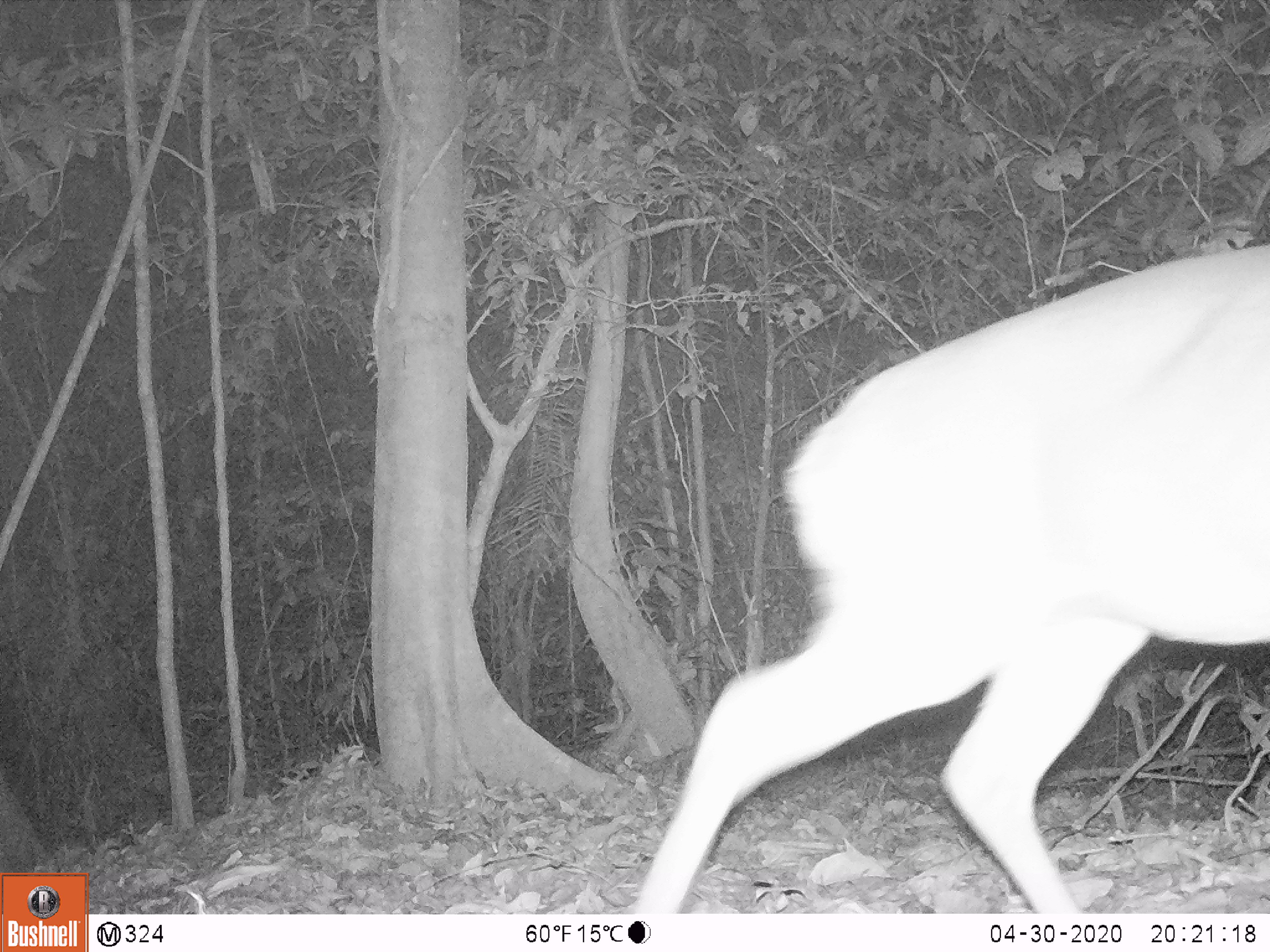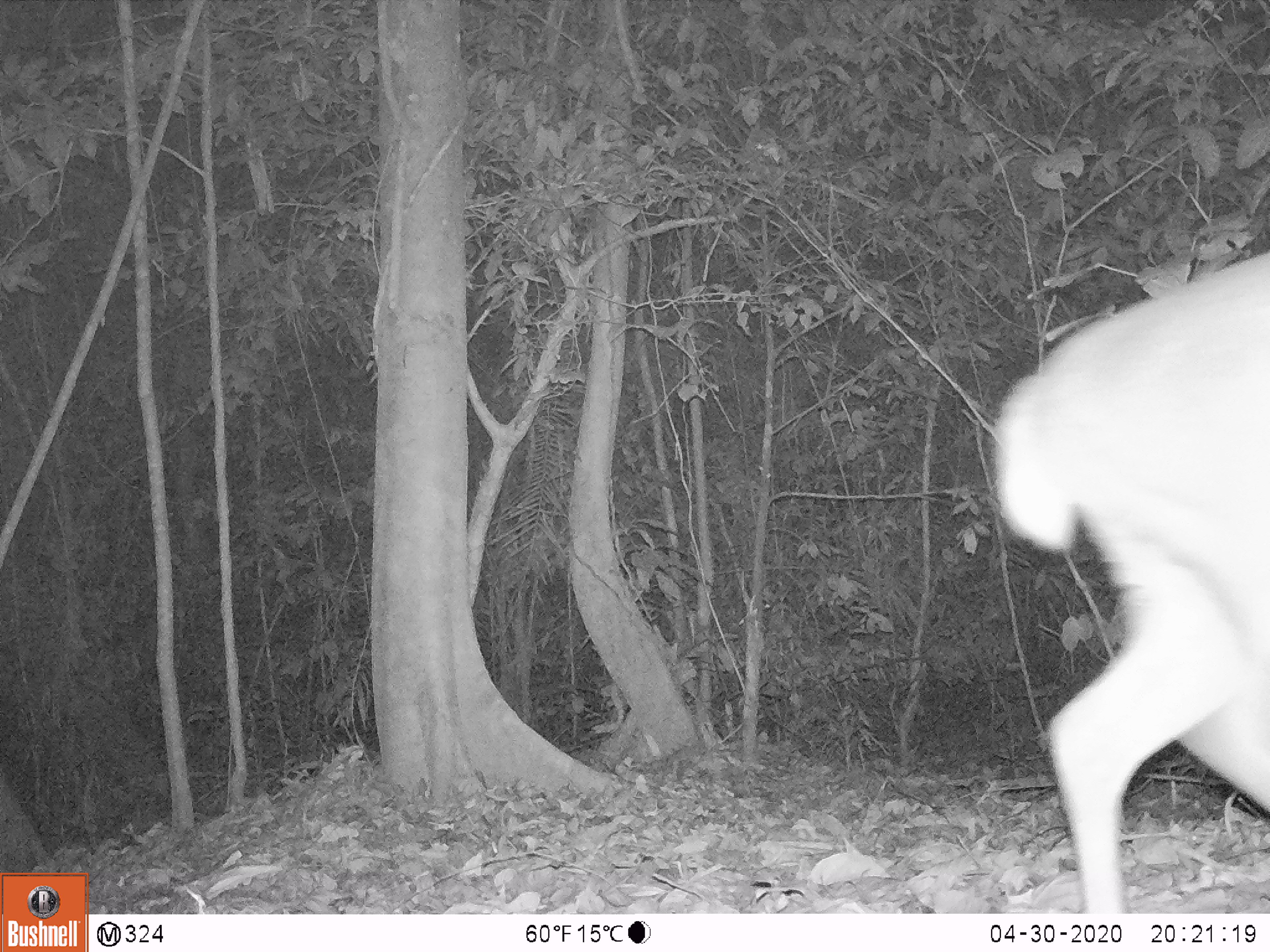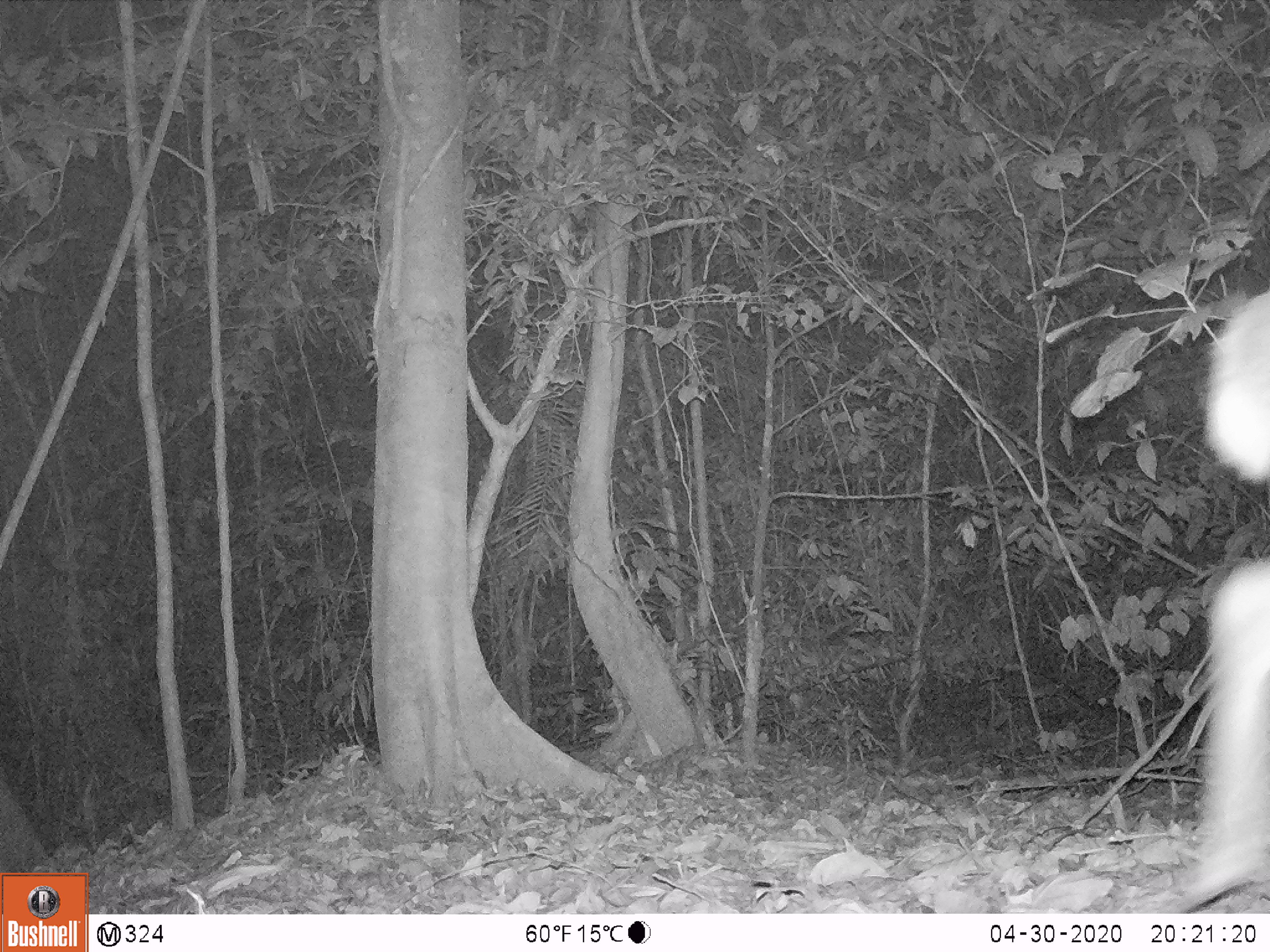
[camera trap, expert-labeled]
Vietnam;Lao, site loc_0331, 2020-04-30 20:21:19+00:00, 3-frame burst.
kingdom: Animalia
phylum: Chordata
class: Mammalia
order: Artiodactyla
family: Cervidae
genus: Muntiacus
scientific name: Muntiacus vuquangensis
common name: large-antlered muntjac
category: large antlered muntjac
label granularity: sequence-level